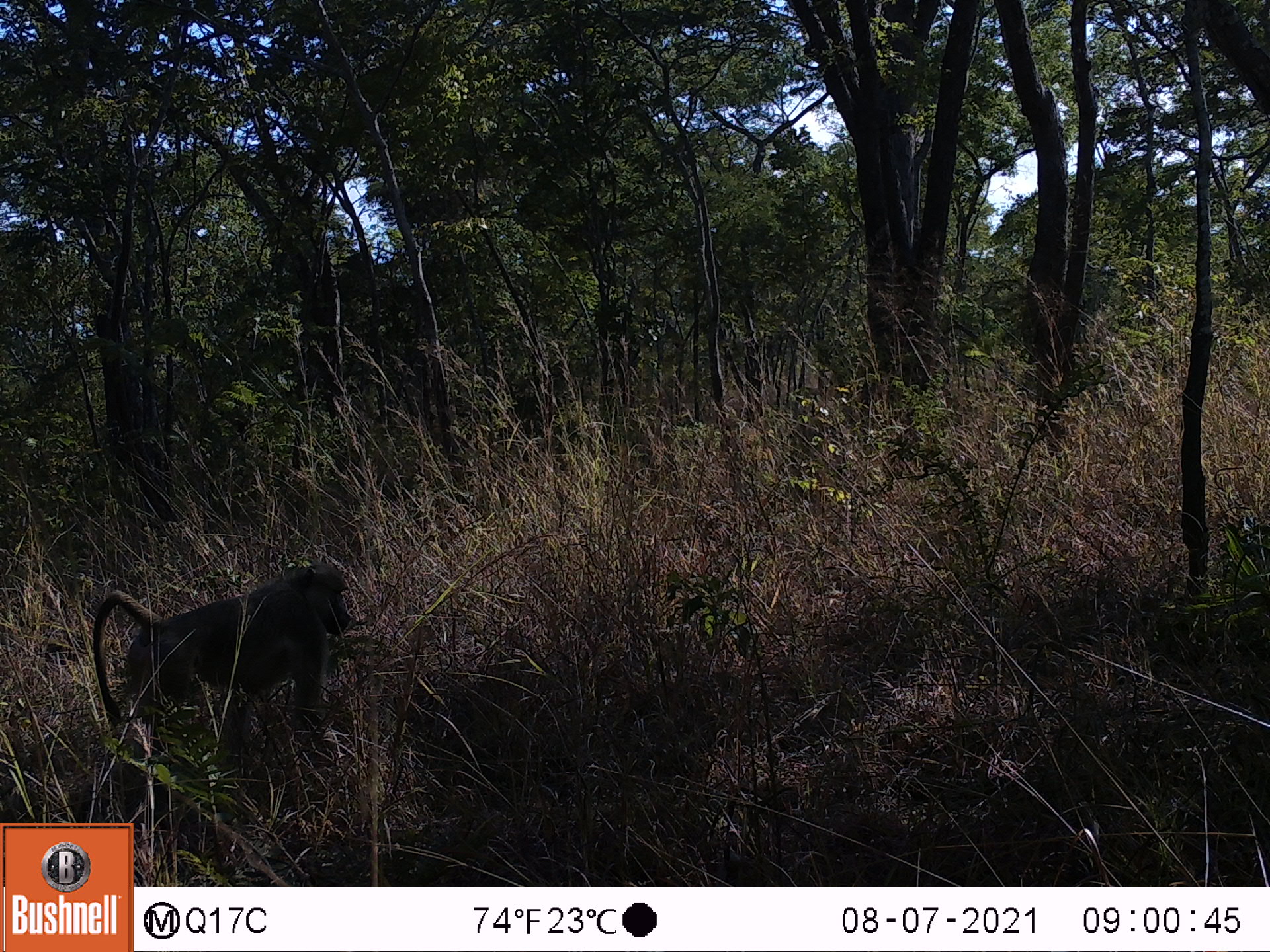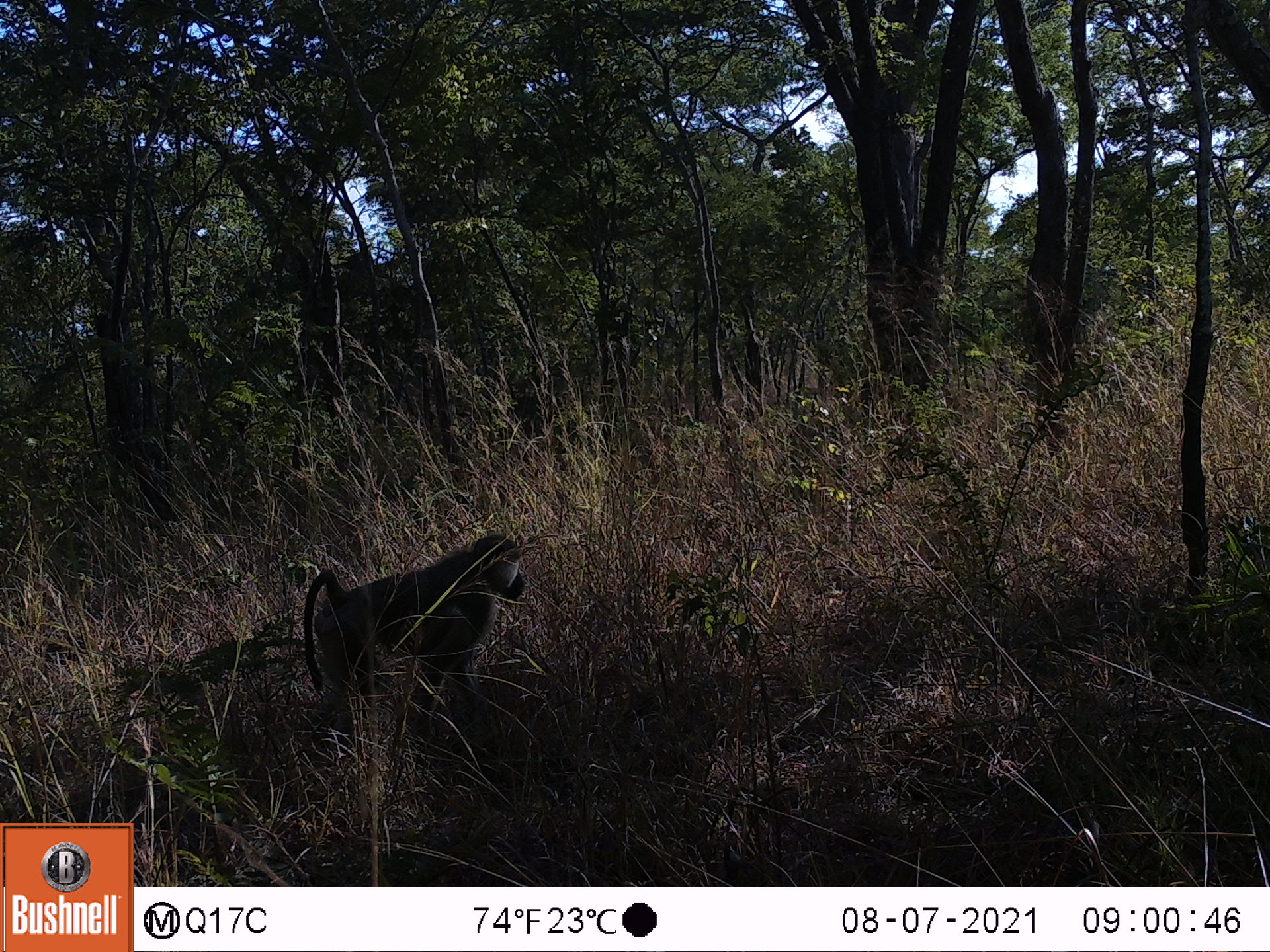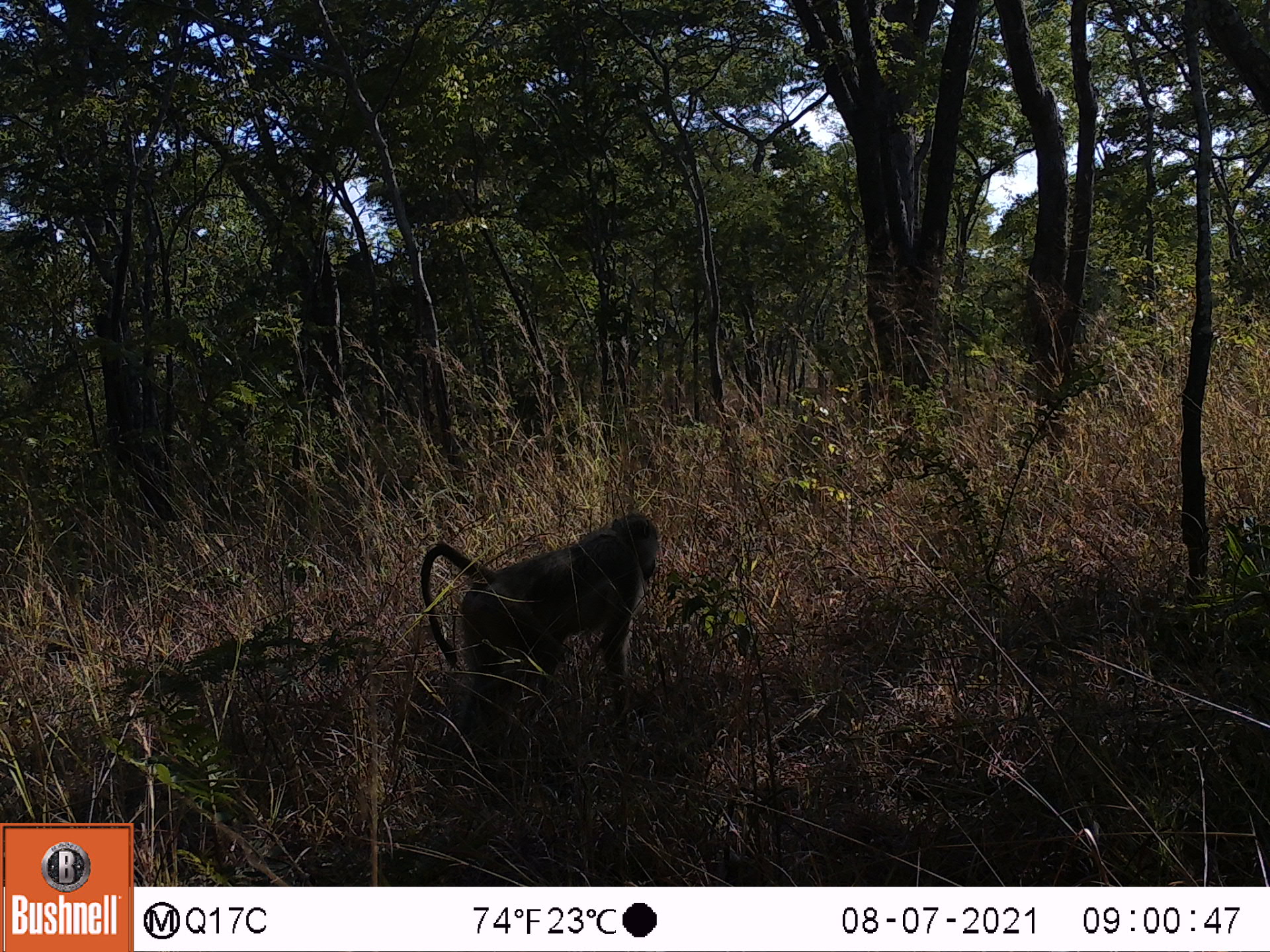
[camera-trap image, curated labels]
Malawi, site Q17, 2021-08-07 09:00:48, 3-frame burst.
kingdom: Animalia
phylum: Chordata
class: Mammalia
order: Primates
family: Cercopithecidae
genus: Papio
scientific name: Papio cynocephalus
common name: yellow baboon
Yellow baboon (Papio cynocephalus), count 1.